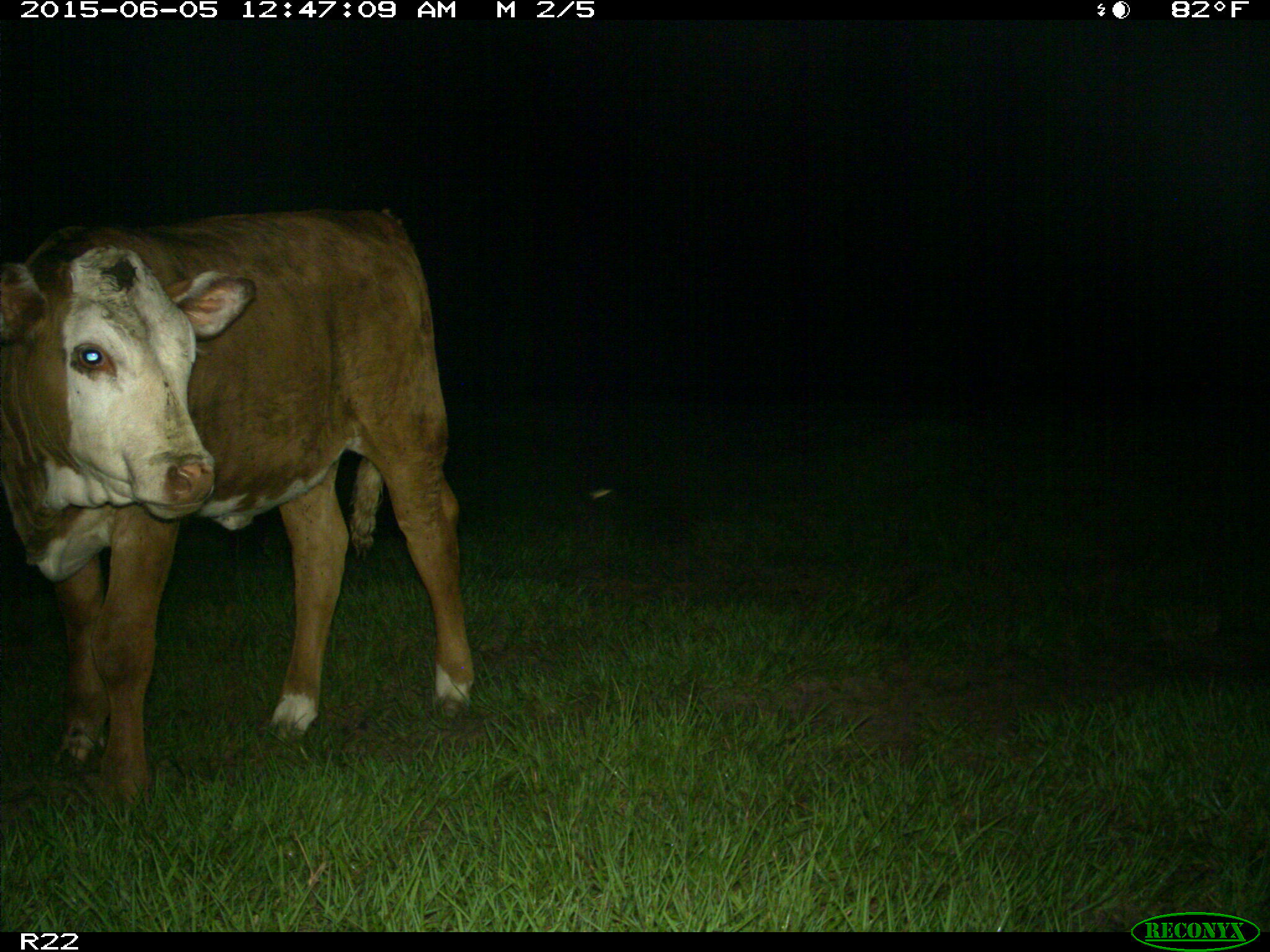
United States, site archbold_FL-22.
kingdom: Animalia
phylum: Chordata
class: Mammalia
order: Artiodactyla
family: Bovidae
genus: Bos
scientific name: Bos taurus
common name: domestic cow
Bos taurus (domestic cow).